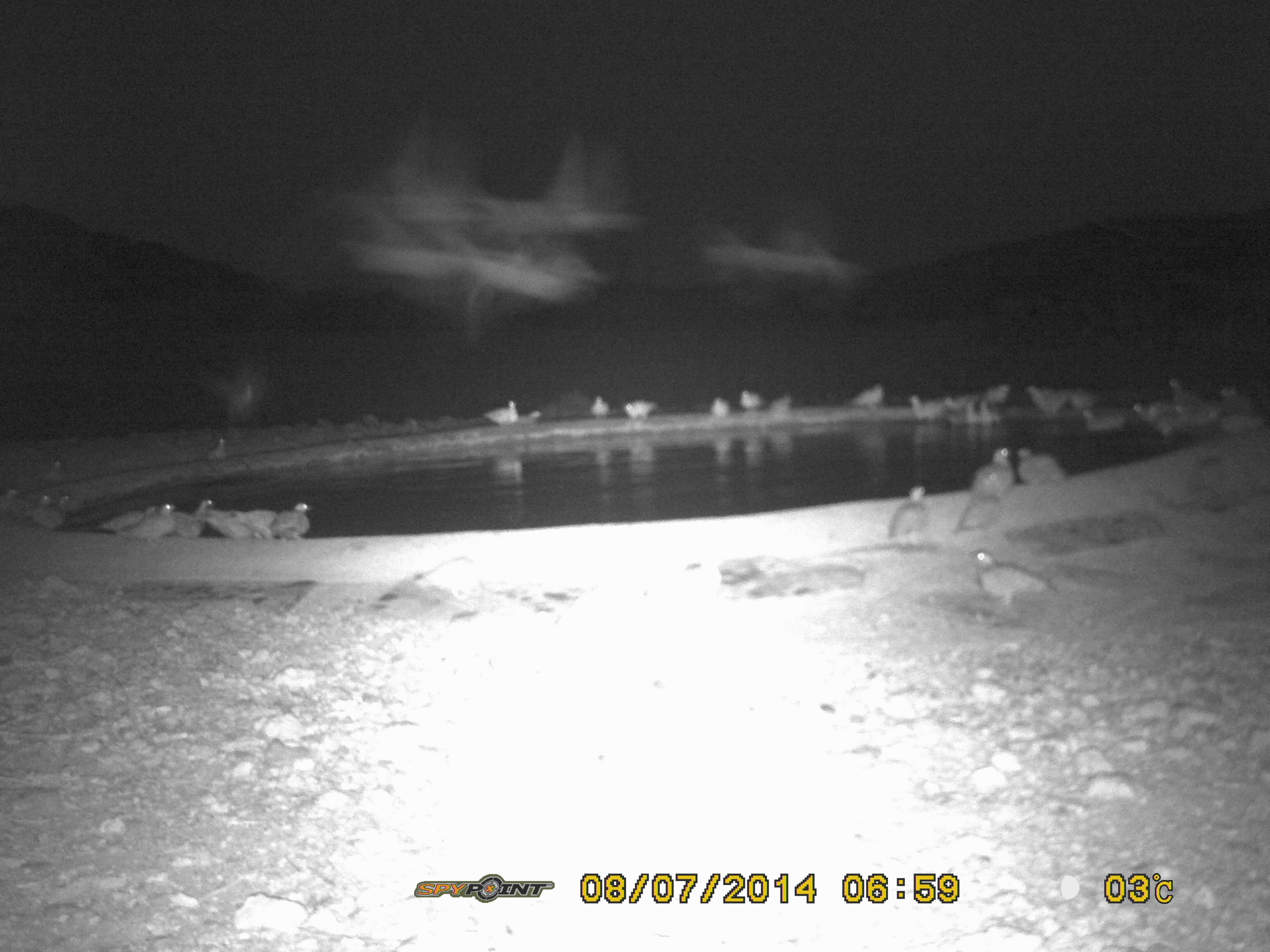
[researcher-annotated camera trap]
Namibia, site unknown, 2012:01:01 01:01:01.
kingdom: Animalia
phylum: Chordata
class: Aves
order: Pterocliformes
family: Pteroclidae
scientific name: Pteroclidae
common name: sandgrouse